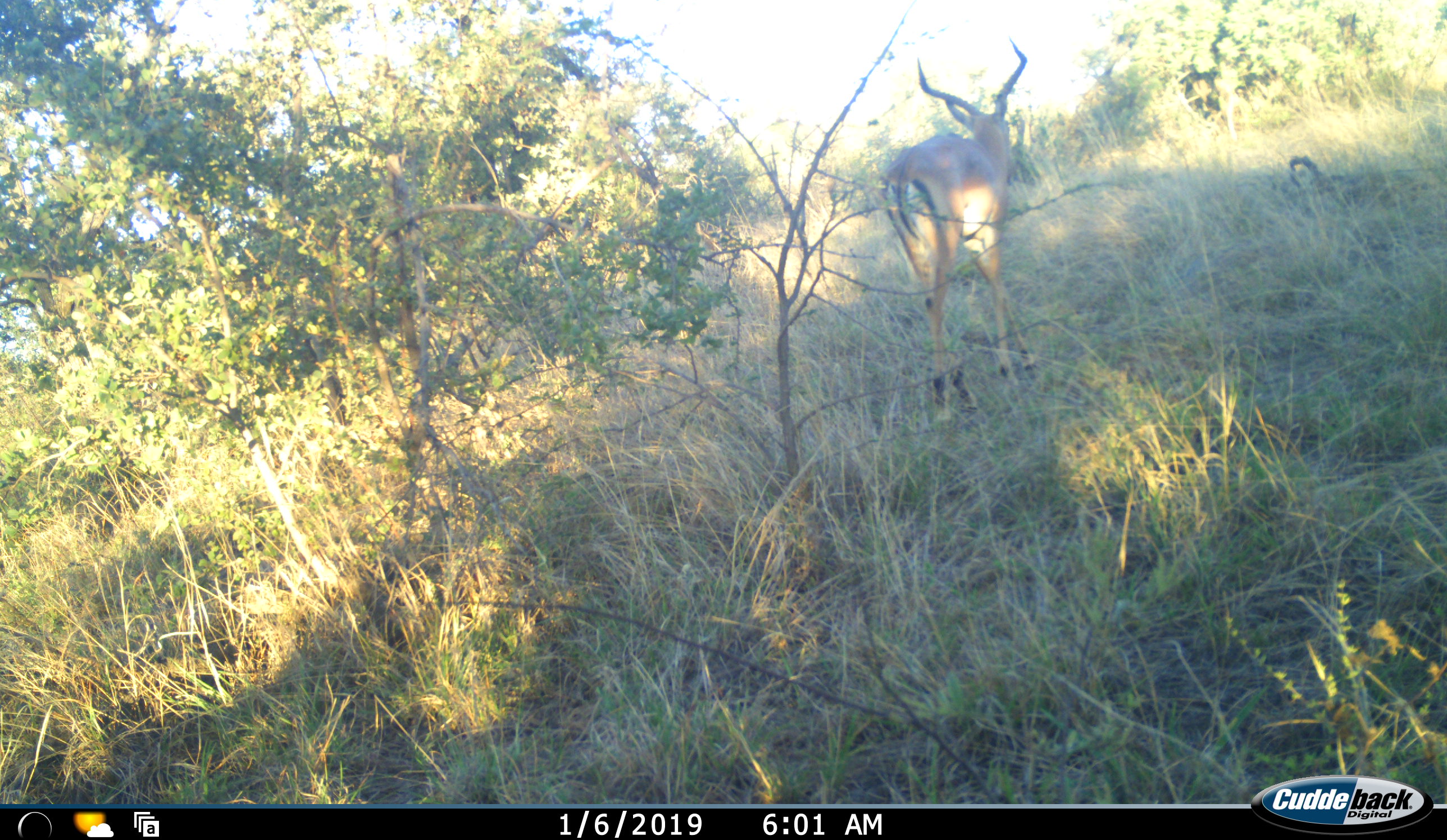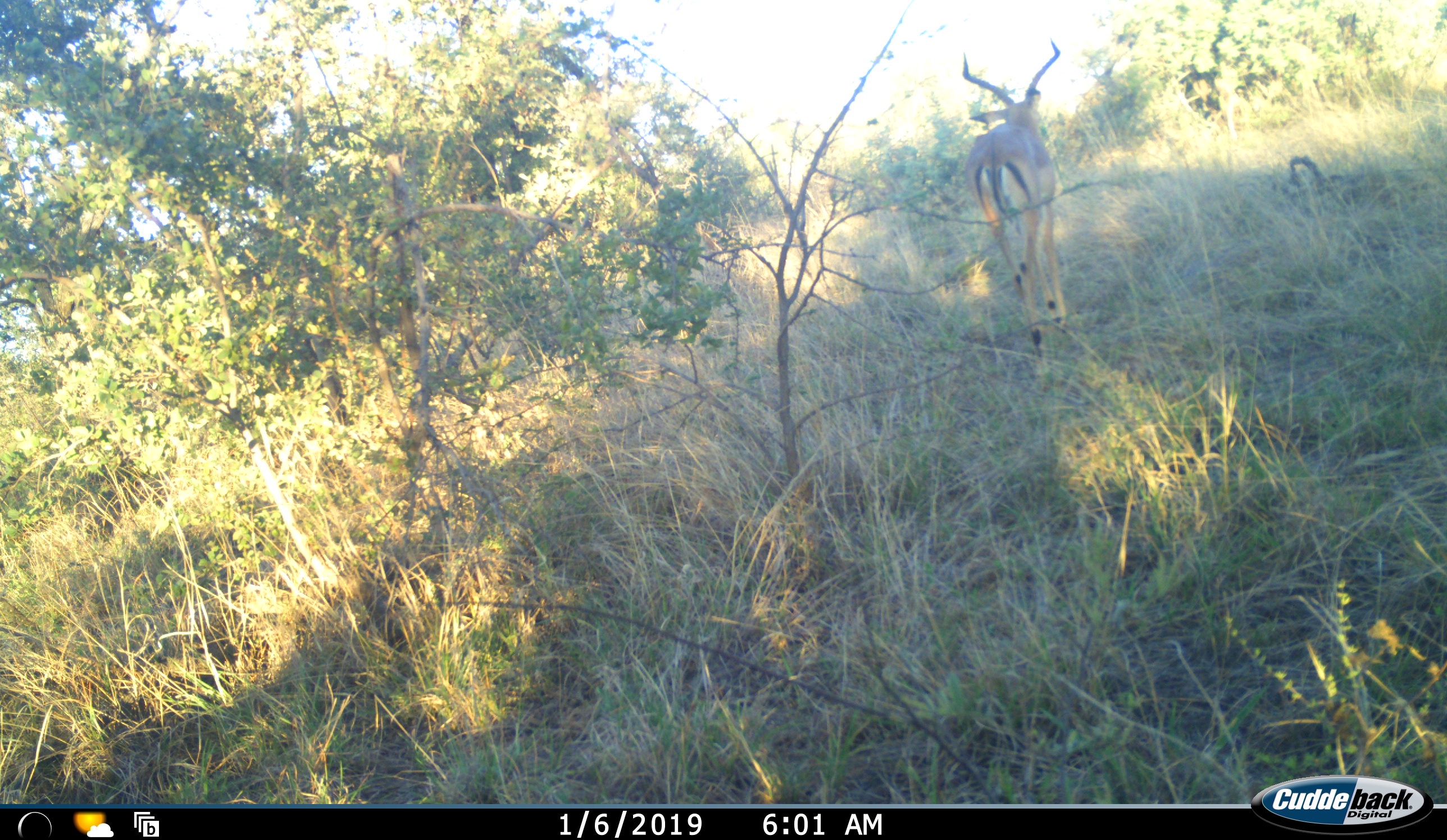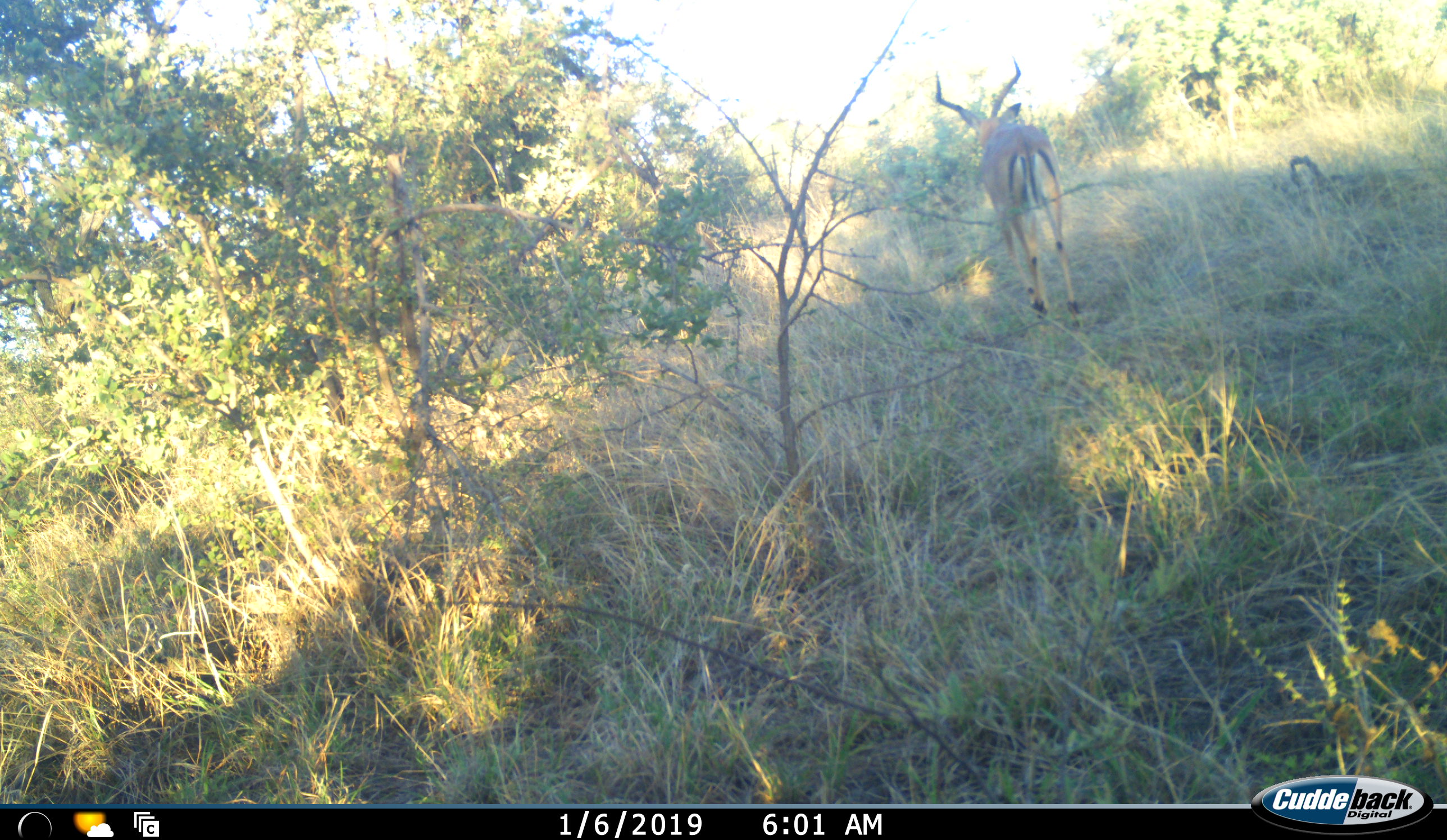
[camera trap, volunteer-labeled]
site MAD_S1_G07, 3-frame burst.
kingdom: Animalia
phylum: Chordata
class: Mammalia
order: Artiodactyla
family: Bovidae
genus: Aepyceros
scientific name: Aepyceros melampus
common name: impala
Impala (Aepyceros melampus), count 1. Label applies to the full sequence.